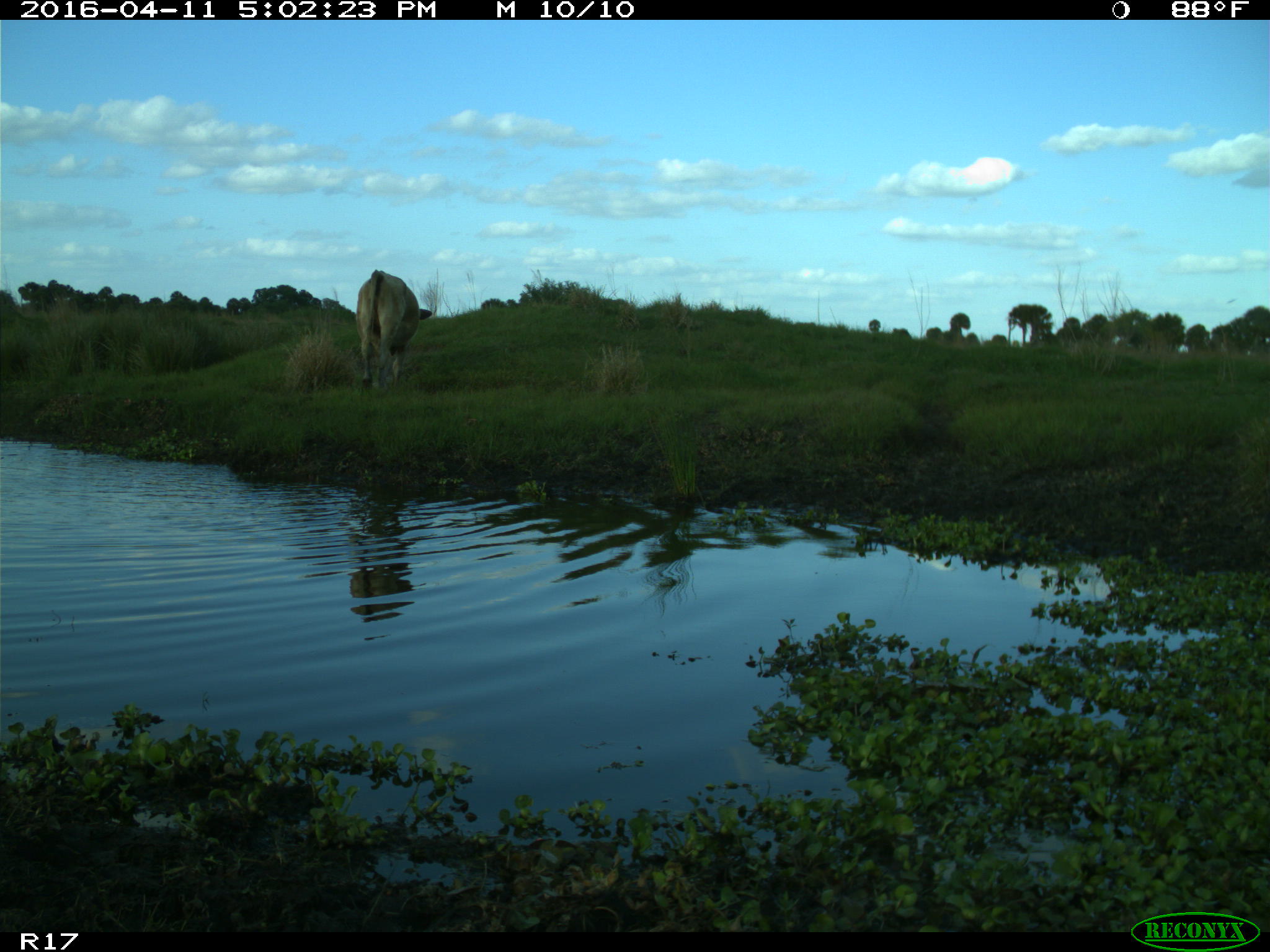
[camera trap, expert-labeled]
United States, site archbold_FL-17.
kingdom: Animalia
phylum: Chordata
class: Mammalia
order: Artiodactyla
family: Bovidae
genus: Bos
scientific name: Bos taurus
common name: domestic cow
Bos taurus (domestic cow).